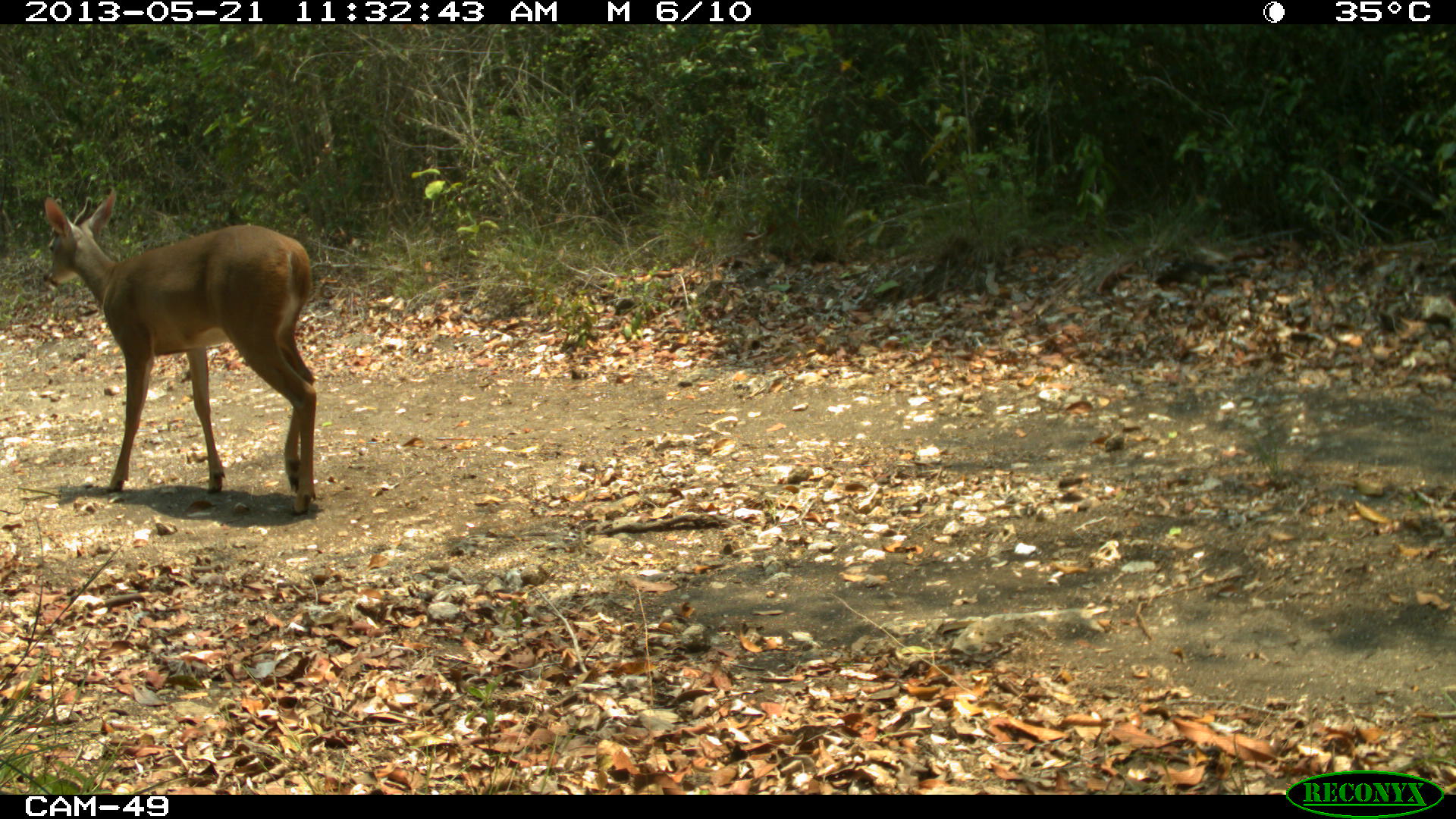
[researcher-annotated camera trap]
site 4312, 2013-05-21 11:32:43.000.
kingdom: Animalia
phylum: Chordata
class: Mammalia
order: Artiodactyla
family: Cervidae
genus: Odocoileus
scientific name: Odocoileus virginianus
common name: white-tailed deer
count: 1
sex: male